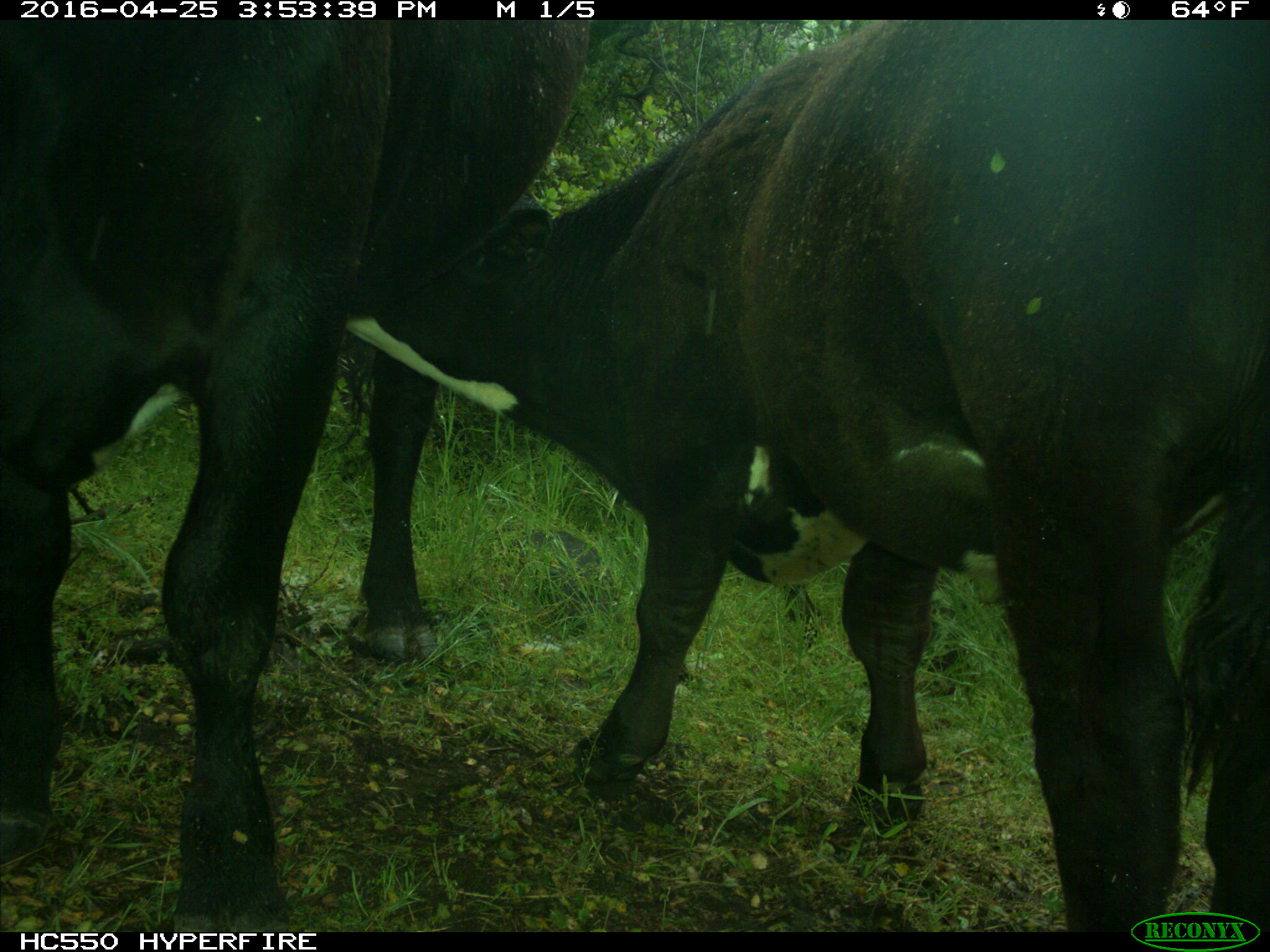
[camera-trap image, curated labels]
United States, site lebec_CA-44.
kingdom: Animalia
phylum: Chordata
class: Mammalia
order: Artiodactyla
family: Bovidae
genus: Bos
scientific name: Bos taurus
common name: domestic cow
Bos taurus (domestic cow).